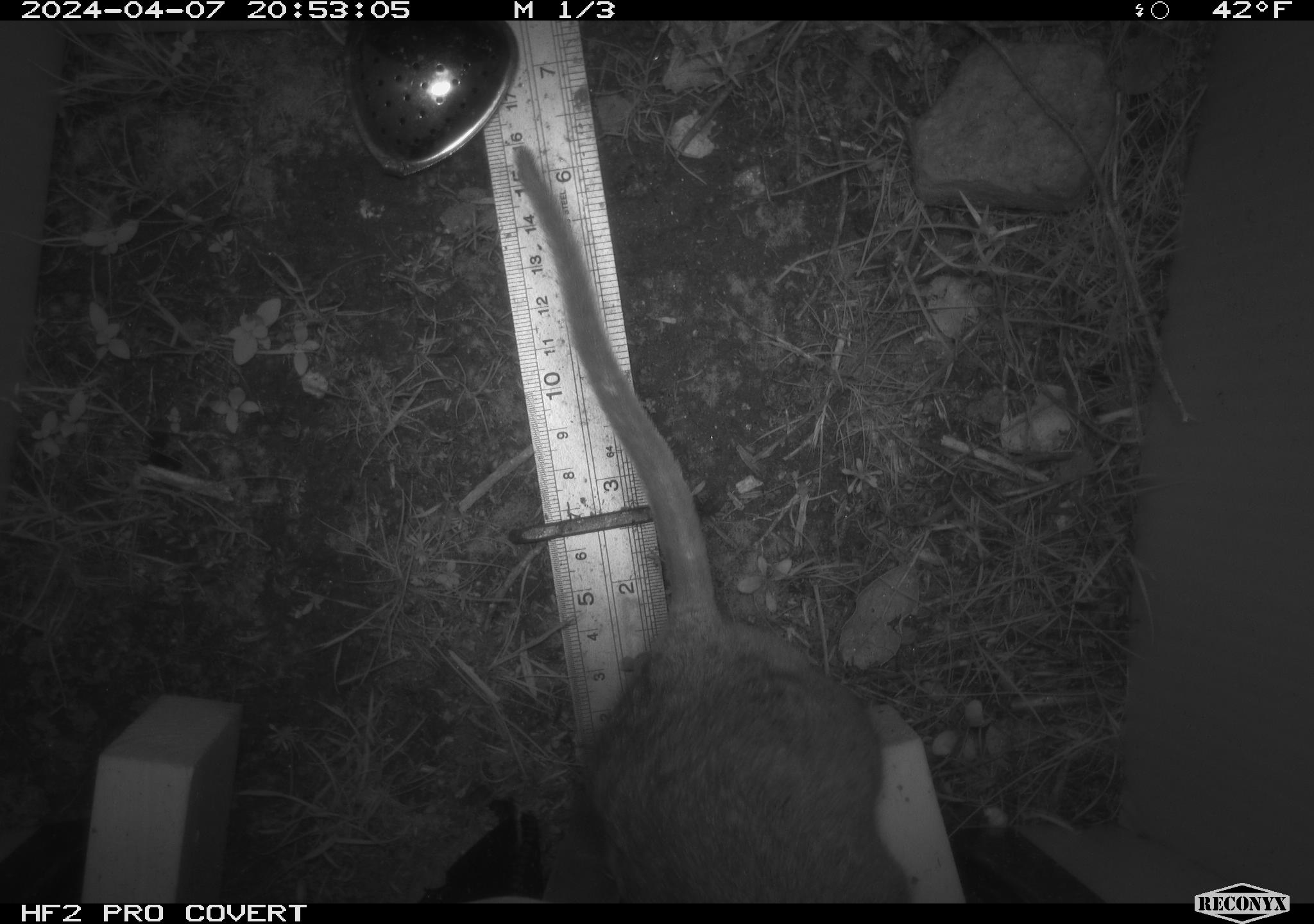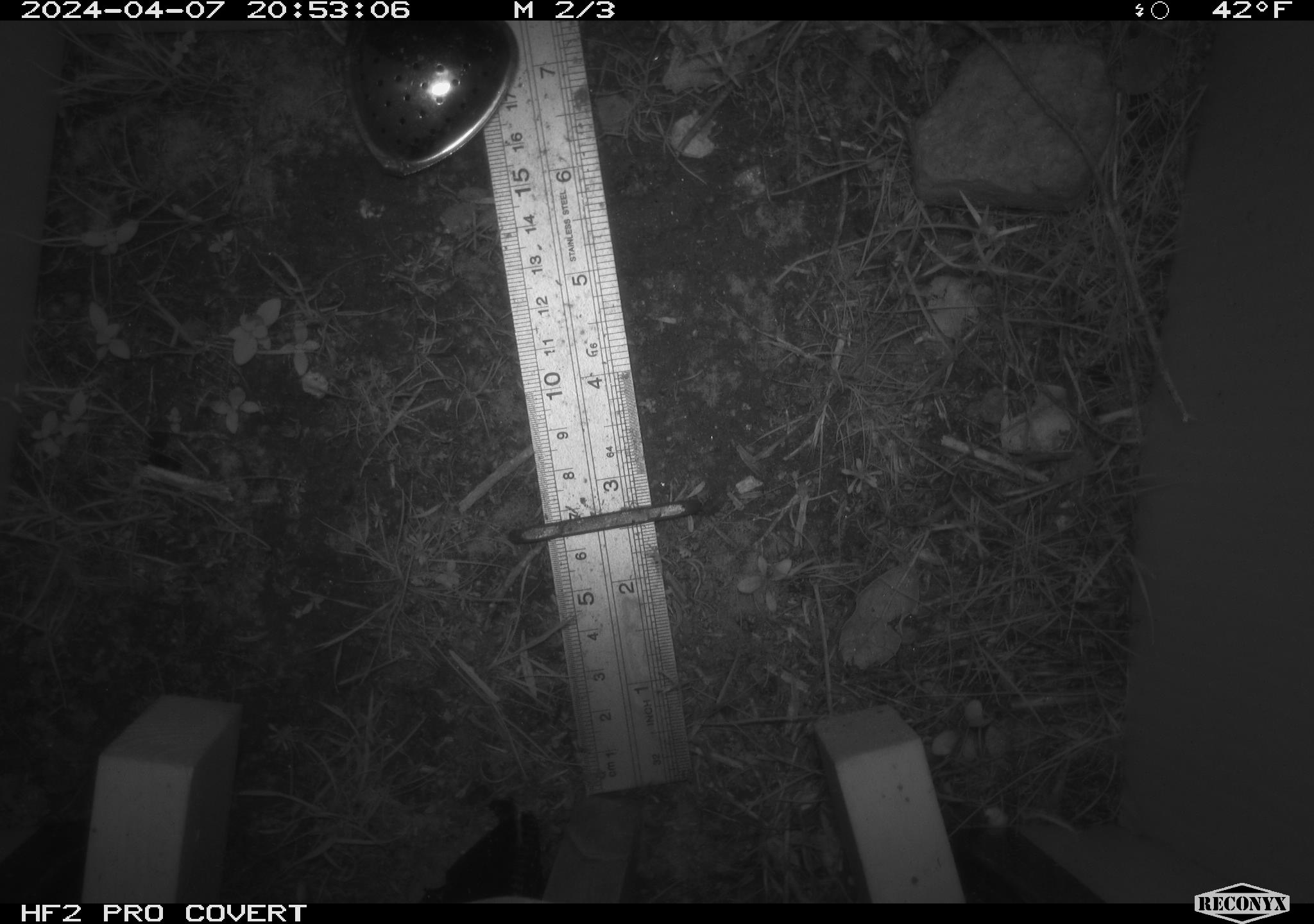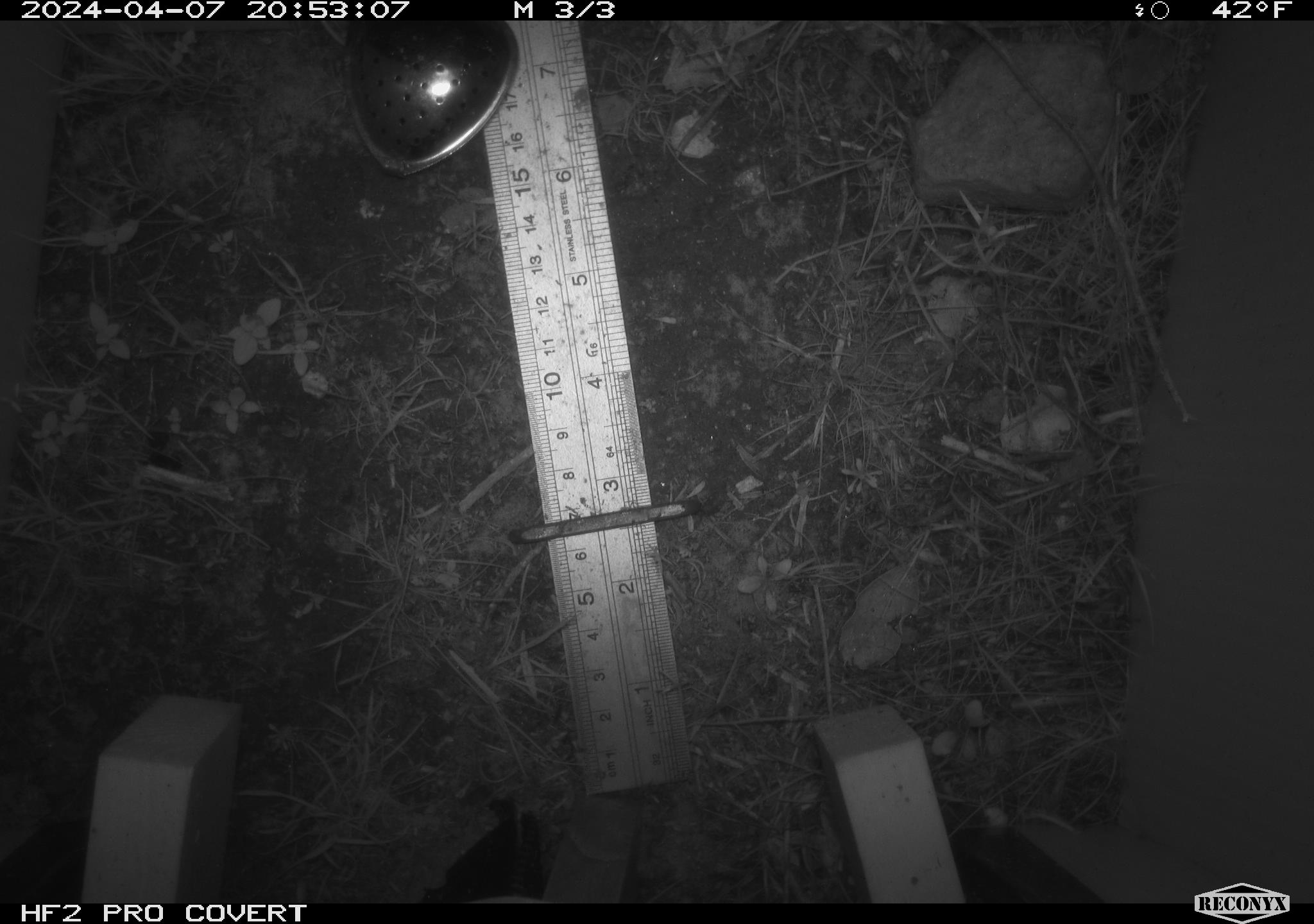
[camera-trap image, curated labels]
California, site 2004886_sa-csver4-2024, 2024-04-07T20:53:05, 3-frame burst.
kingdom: Animalia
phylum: Chordata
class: Mammalia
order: Rodentia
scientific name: Rodentia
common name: woodrat or rat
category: woodrat or rat species